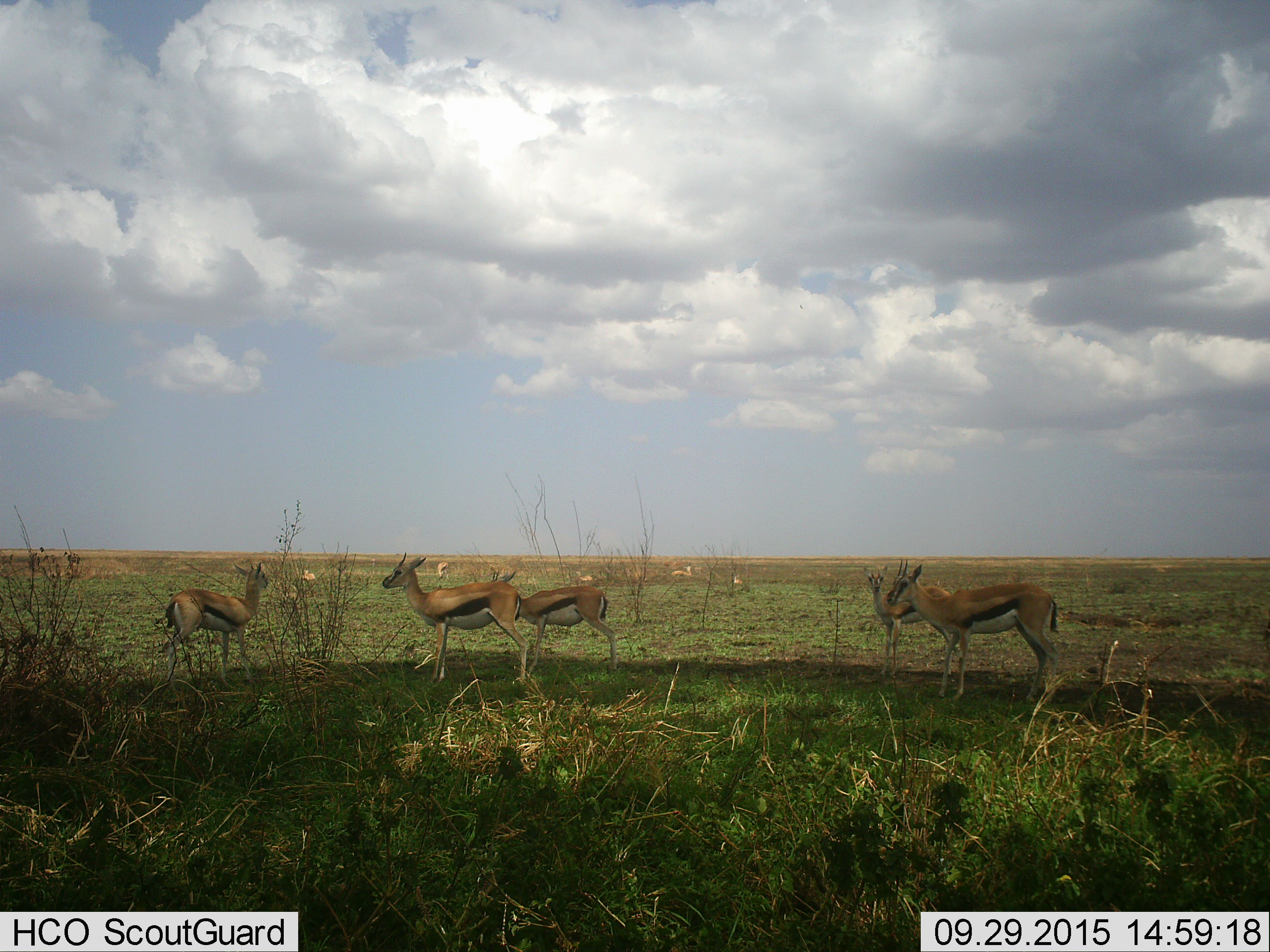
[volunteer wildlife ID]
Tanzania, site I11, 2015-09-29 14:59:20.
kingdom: Animalia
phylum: Chordata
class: Mammalia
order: Artiodactyla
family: Bovidae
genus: Eudorcas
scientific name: Eudorcas thomsonii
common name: thomson's gazelle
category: gazellethomsons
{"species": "gazellethomsons (thomson's gazelle) (Eudorcas thomsonii)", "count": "10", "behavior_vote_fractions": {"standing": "90%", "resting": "40%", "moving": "20%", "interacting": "0%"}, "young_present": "20%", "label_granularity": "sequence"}